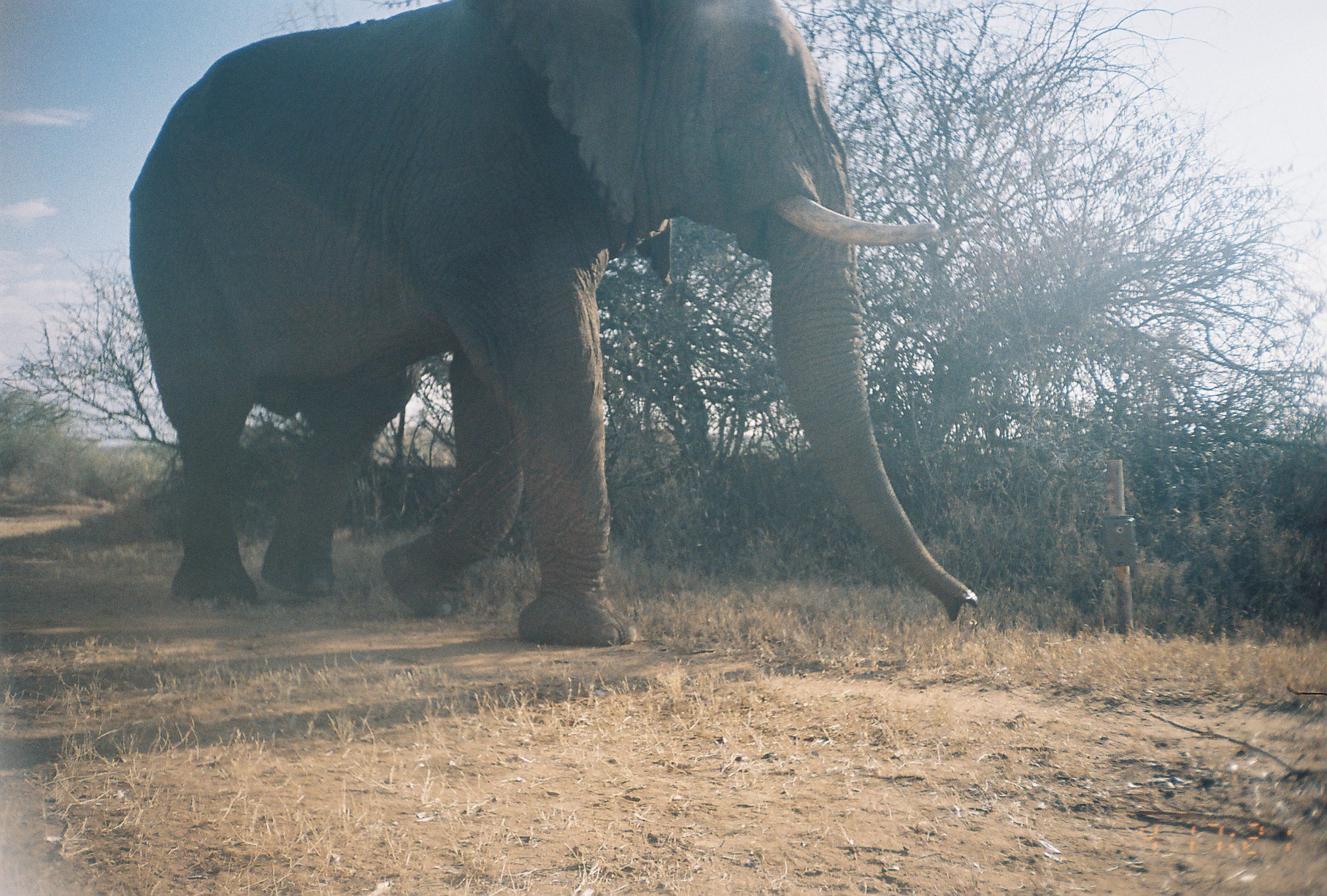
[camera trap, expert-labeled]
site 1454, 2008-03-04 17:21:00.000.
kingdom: Animalia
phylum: Chordata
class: Mammalia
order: Proboscidea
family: Elephantidae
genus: Loxodonta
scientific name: Loxodonta africana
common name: african bush elephant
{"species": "Loxodonta africana (african bush elephant)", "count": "1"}